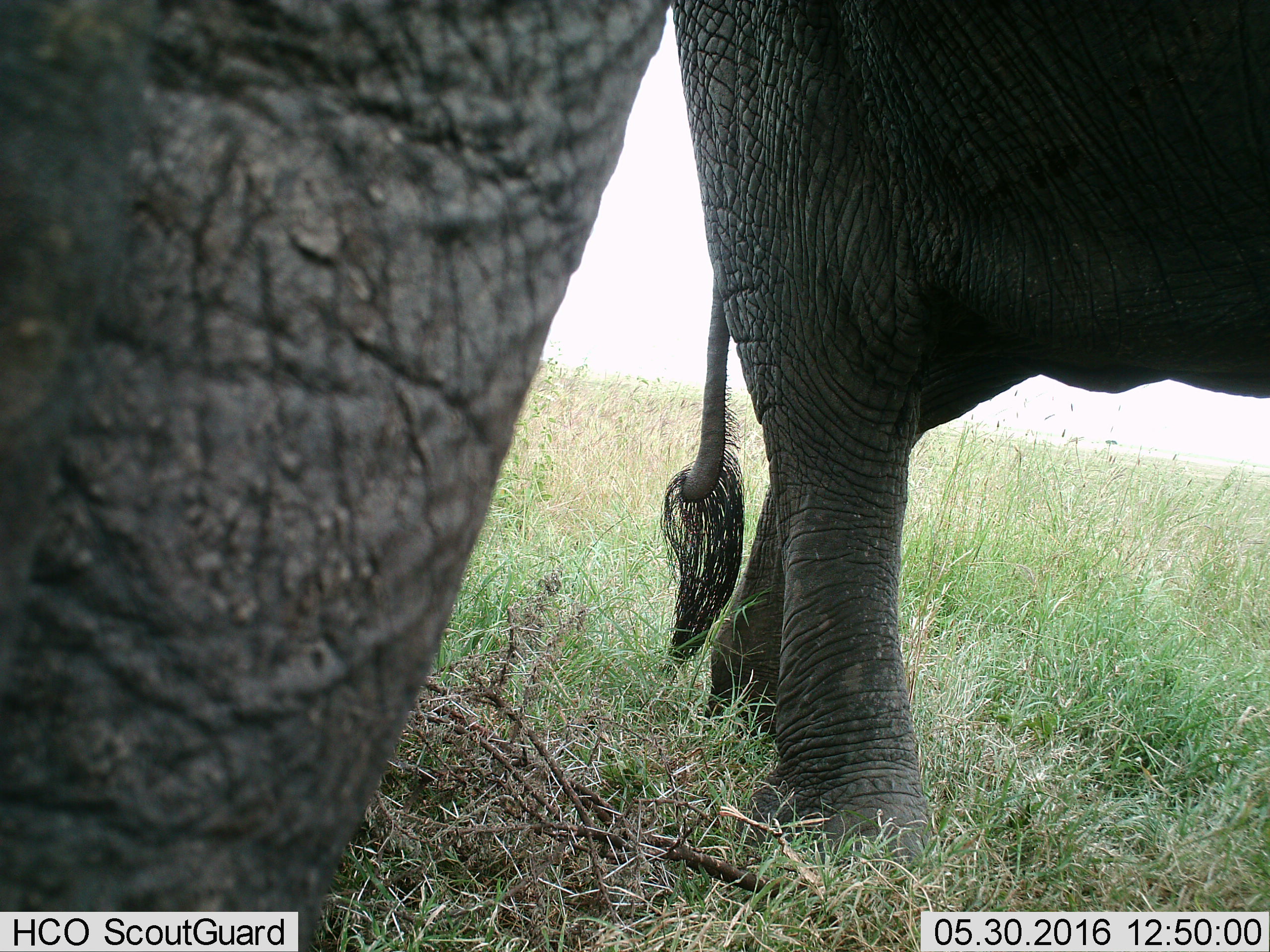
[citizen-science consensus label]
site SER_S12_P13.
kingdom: Animalia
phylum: Chordata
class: Mammalia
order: Proboscidea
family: Elephantidae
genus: Loxodonta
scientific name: Loxodonta africana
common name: african bush elephant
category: elephant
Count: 2.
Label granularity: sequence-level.